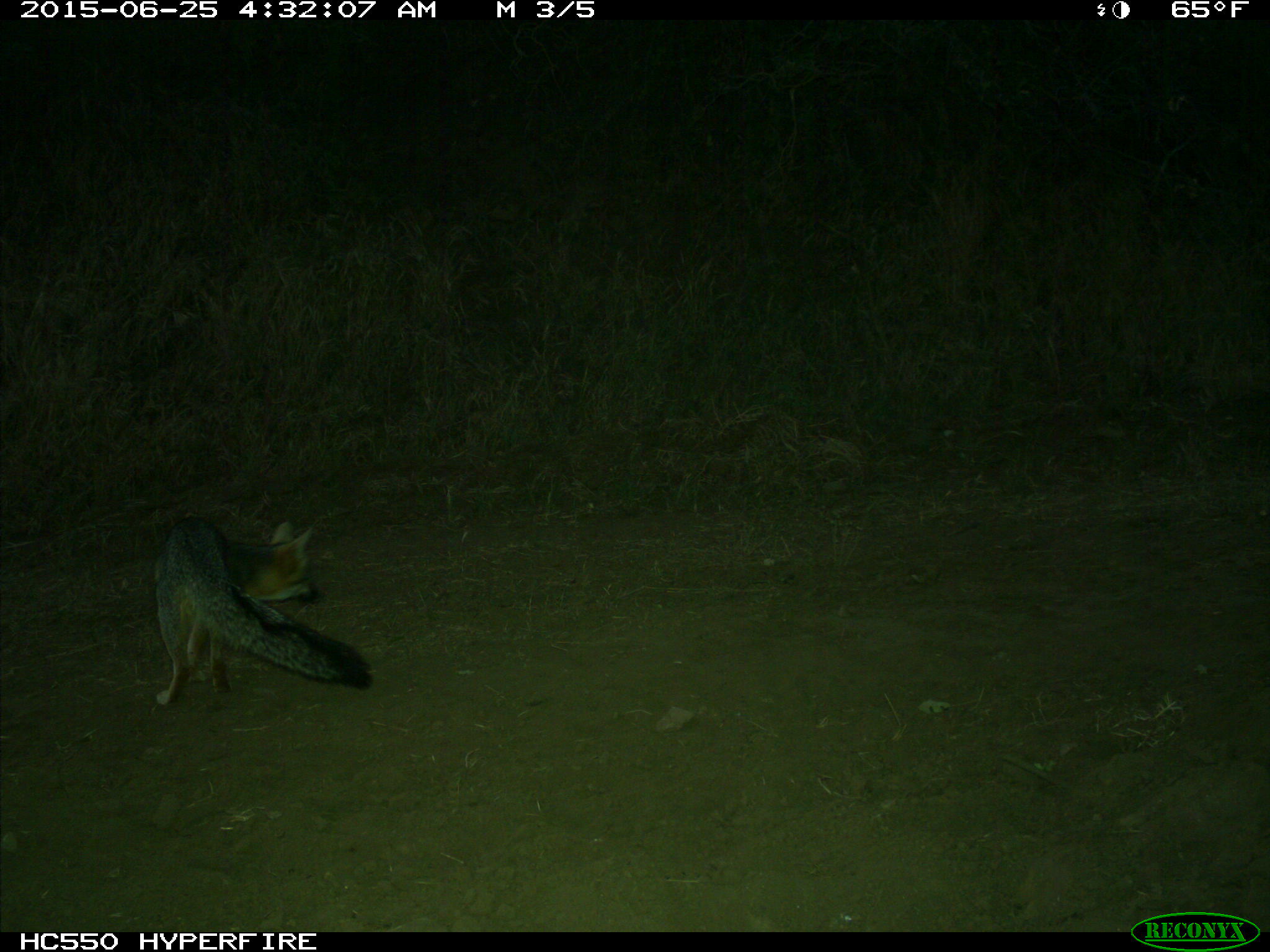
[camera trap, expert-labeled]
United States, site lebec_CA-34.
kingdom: Animalia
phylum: Chordata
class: Mammalia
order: Carnivora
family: Canidae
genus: Urocyon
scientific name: Urocyon cinereoargenteus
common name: gray fox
Urocyon cinereoargenteus (gray fox).